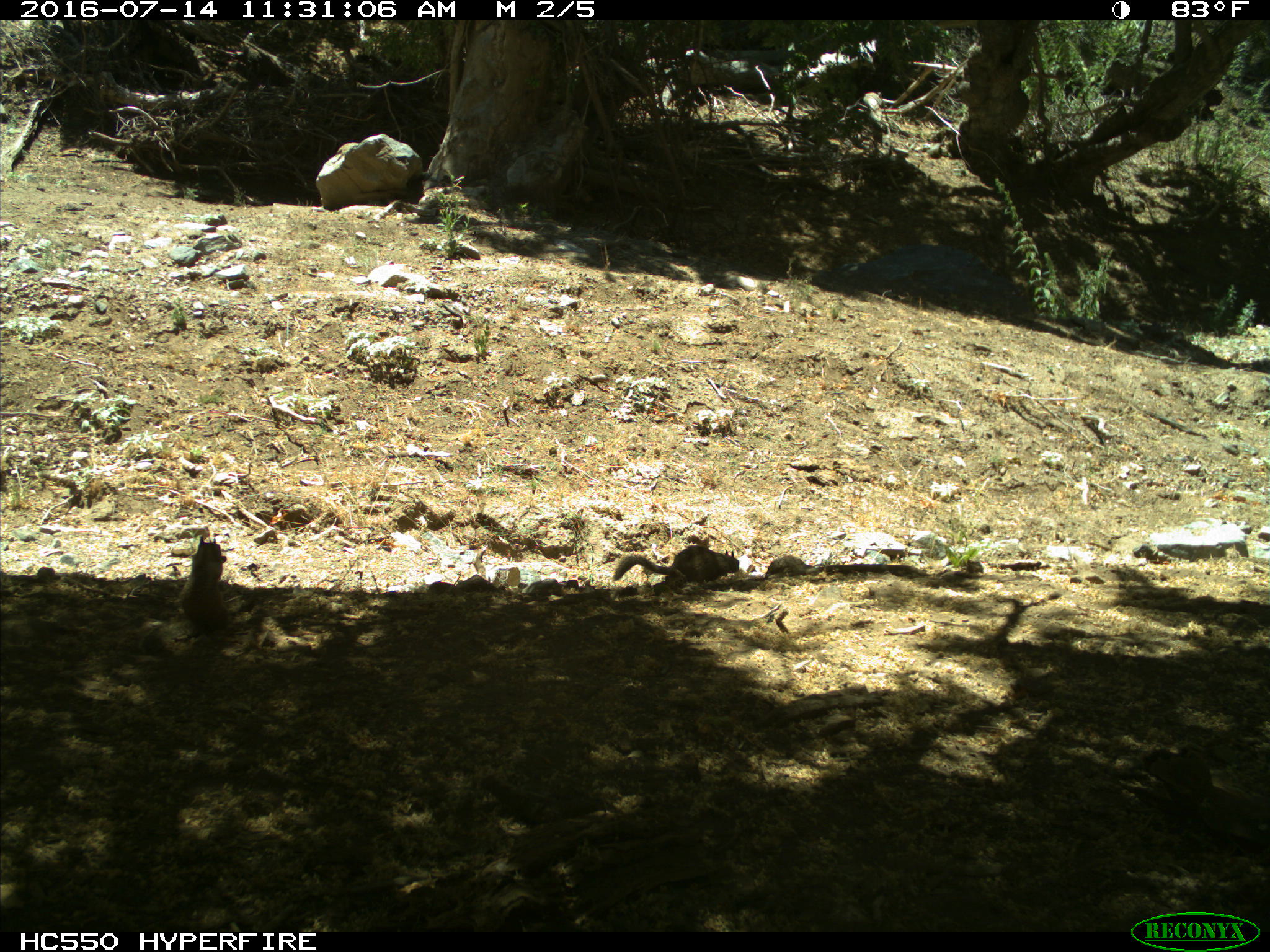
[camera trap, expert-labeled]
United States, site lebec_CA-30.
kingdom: Animalia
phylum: Chordata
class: Mammalia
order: Rodentia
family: Sciuridae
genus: Otospermophilus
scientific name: Otospermophilus beecheyi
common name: california ground squirrel